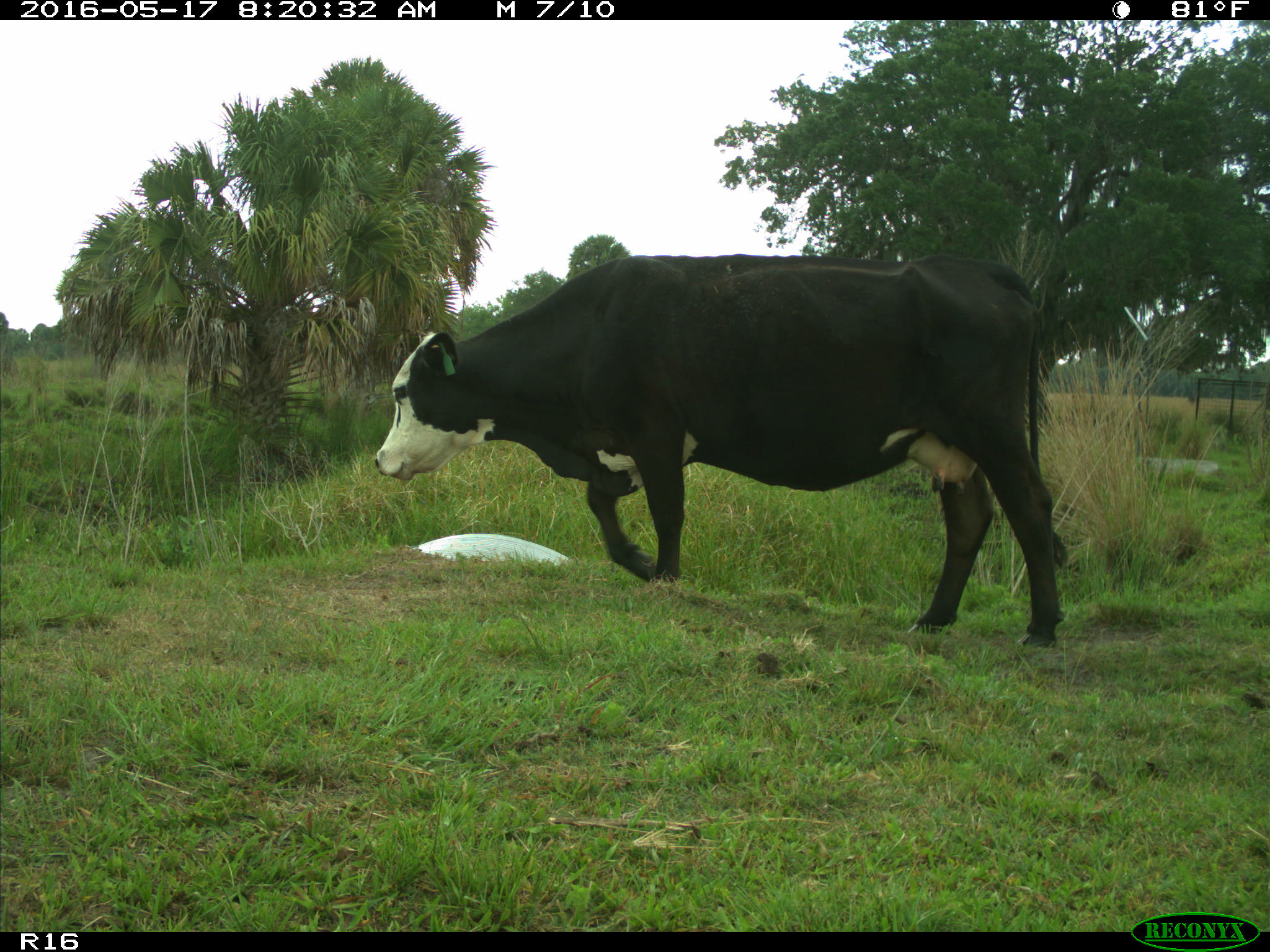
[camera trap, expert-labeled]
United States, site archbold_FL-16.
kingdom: Animalia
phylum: Chordata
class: Mammalia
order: Artiodactyla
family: Bovidae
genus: Bos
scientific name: Bos taurus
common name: domestic cow